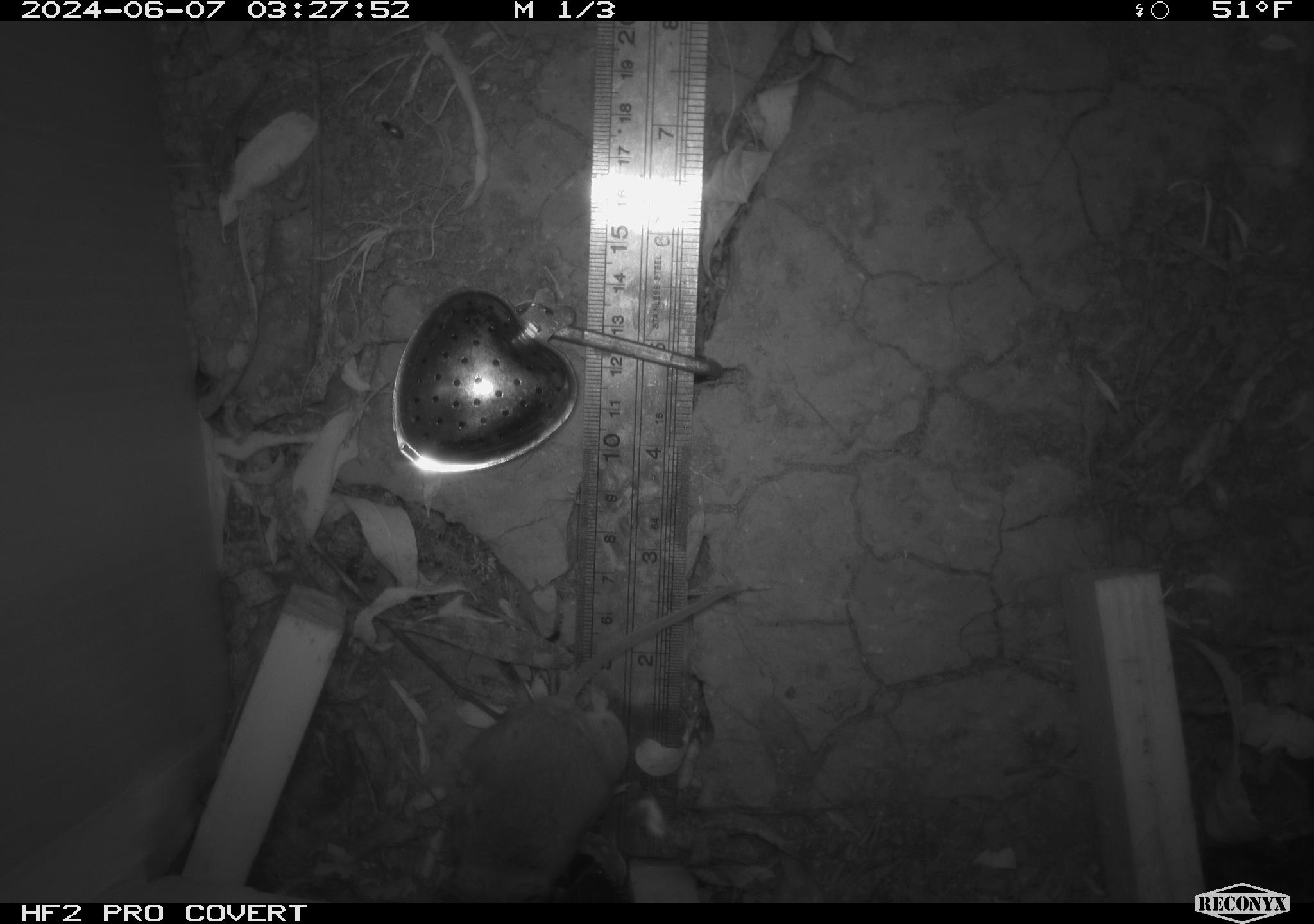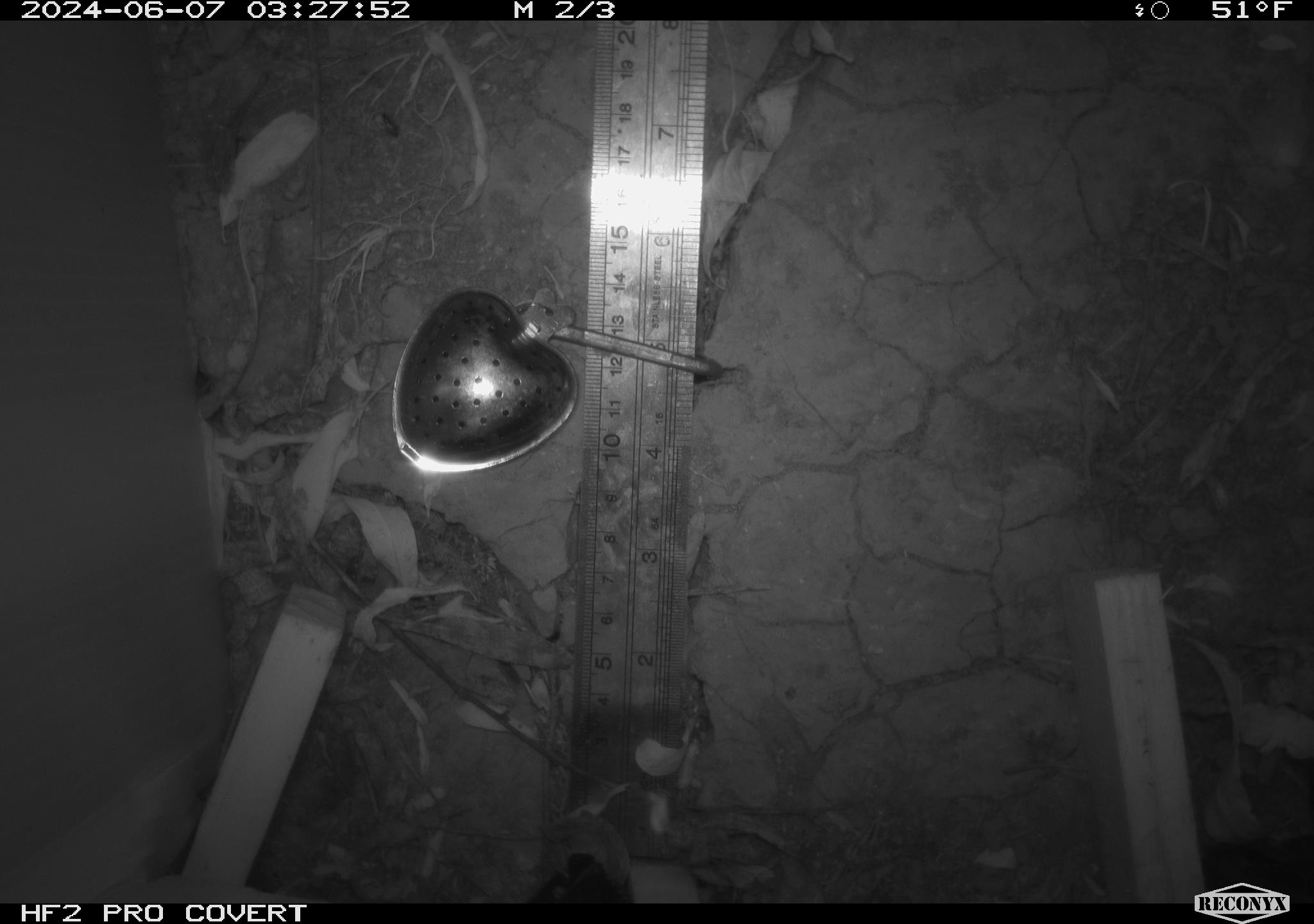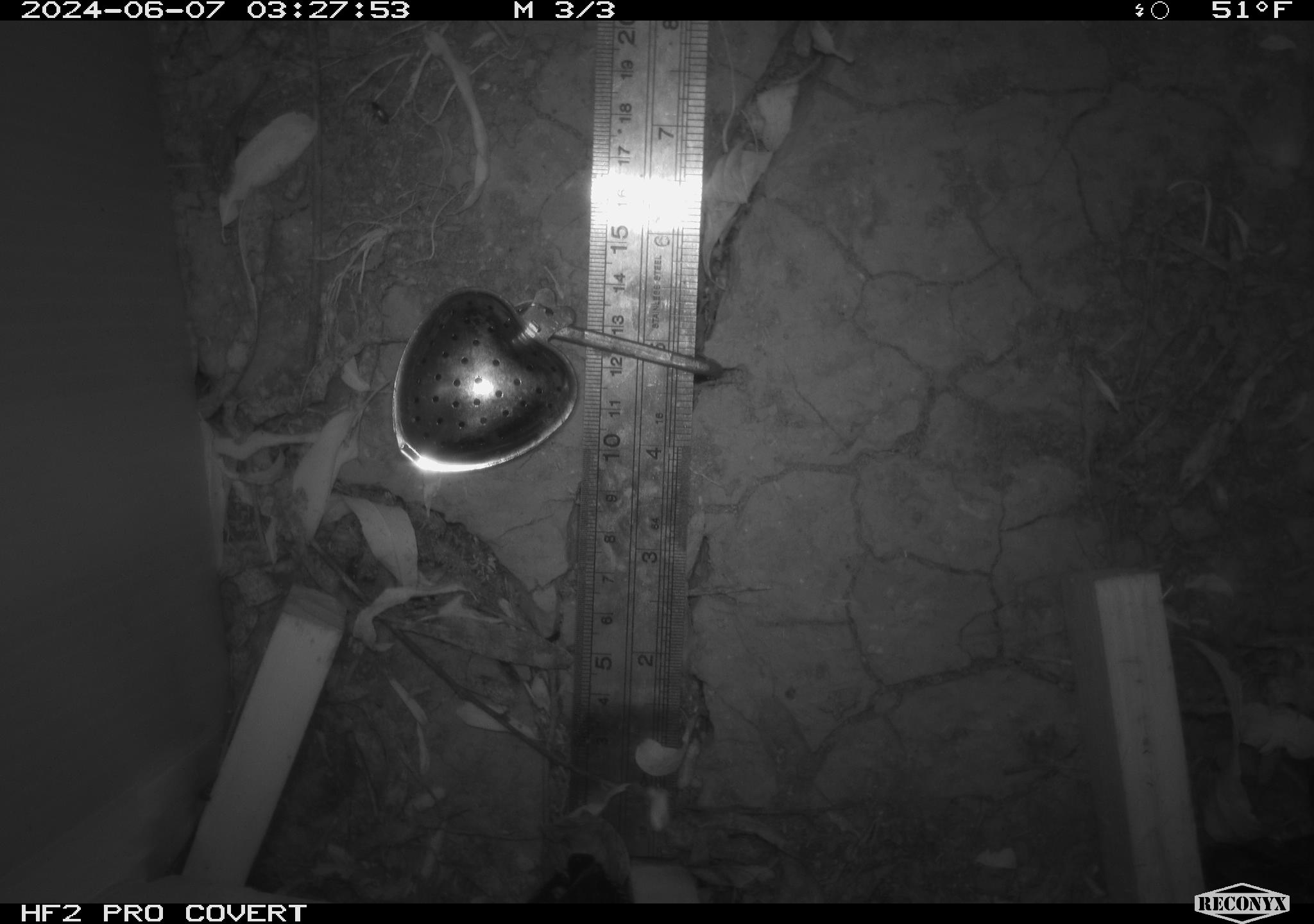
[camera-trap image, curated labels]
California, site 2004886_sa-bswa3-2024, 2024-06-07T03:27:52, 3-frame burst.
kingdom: Animalia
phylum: Chordata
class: Mammalia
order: Rodentia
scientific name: Rodentia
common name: mouse species